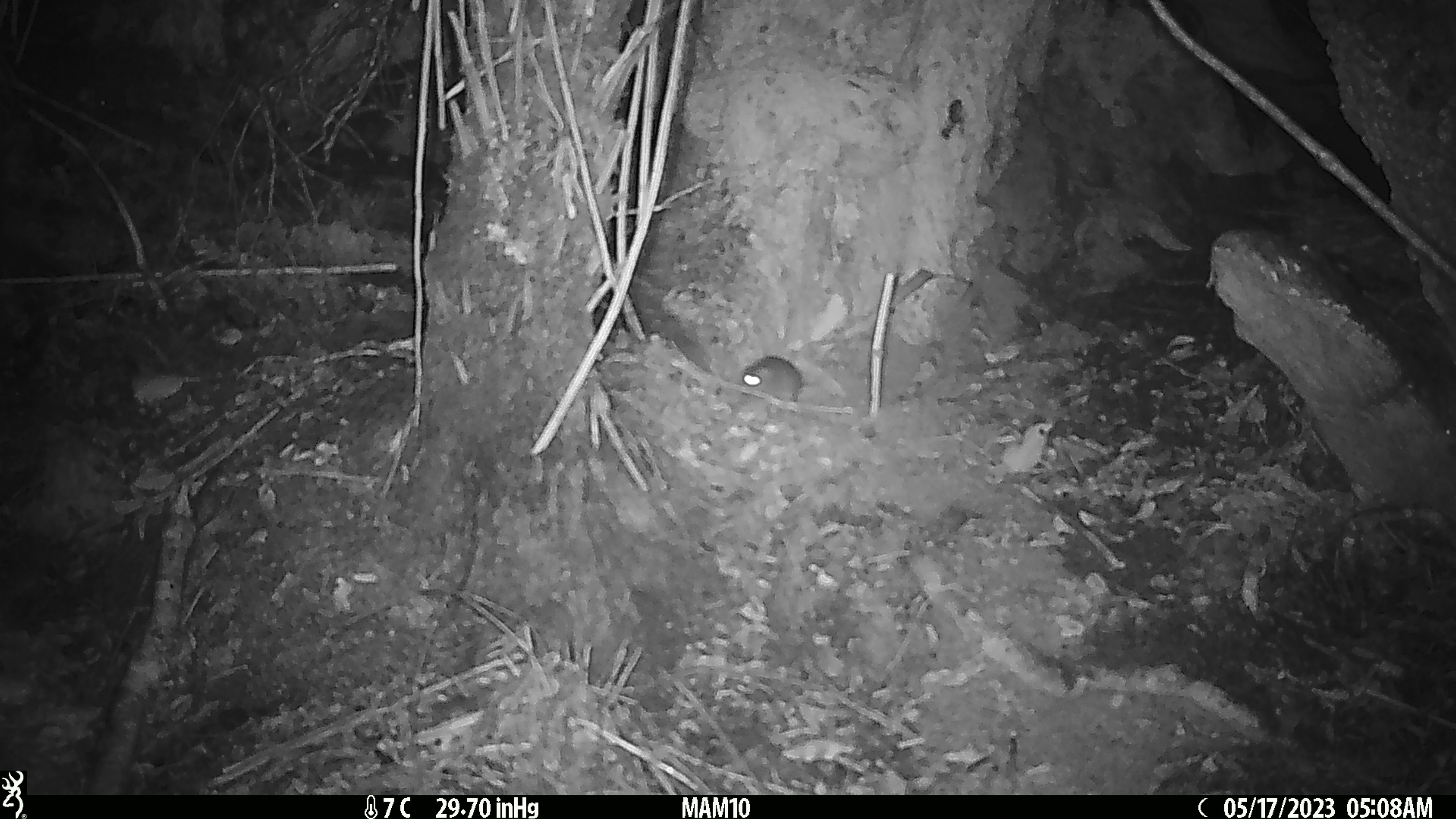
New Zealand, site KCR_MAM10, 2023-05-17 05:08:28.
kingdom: Animalia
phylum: Chordata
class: Mammalia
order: Rodentia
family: Muridae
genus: Rattus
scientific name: Rattus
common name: rat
Rat (Rattus).